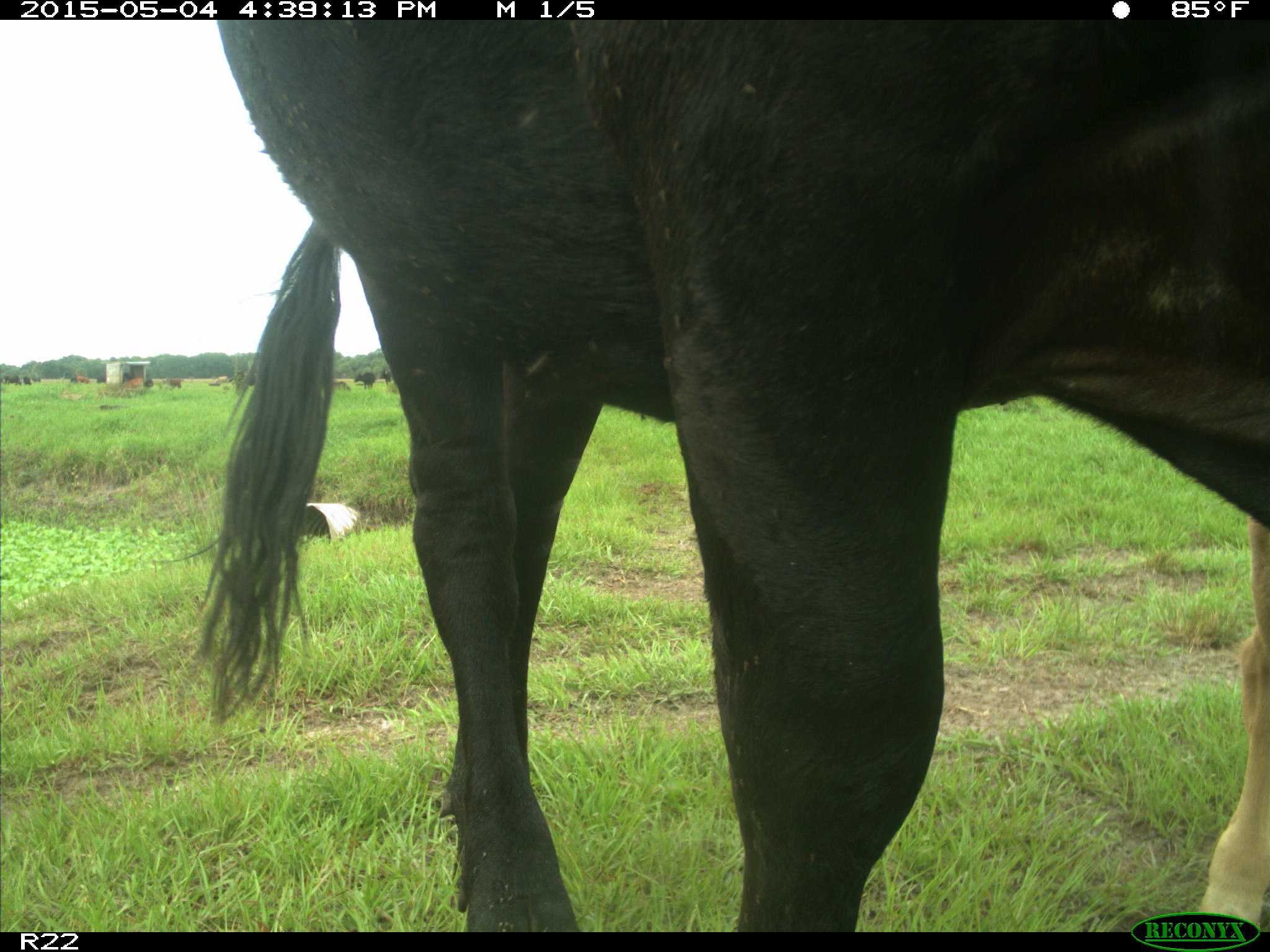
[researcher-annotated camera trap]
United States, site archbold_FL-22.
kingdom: Animalia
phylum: Chordata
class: Mammalia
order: Artiodactyla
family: Bovidae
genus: Bos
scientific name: Bos taurus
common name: domestic cow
Bos taurus (domestic cow).